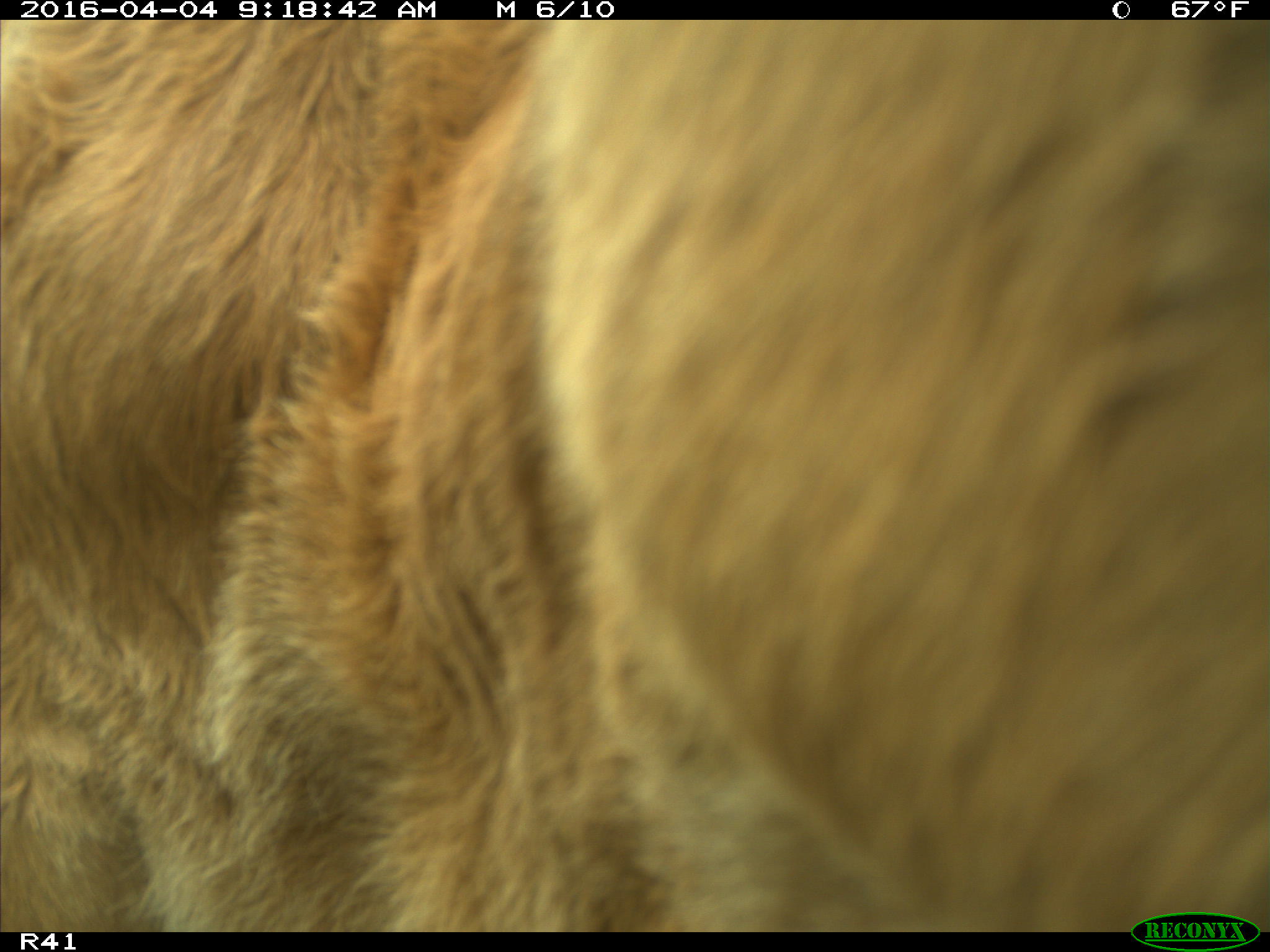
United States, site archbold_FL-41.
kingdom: Animalia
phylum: Chordata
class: Mammalia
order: Artiodactyla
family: Bovidae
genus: Bos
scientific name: Bos taurus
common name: domestic cow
Bos taurus (domestic cow).